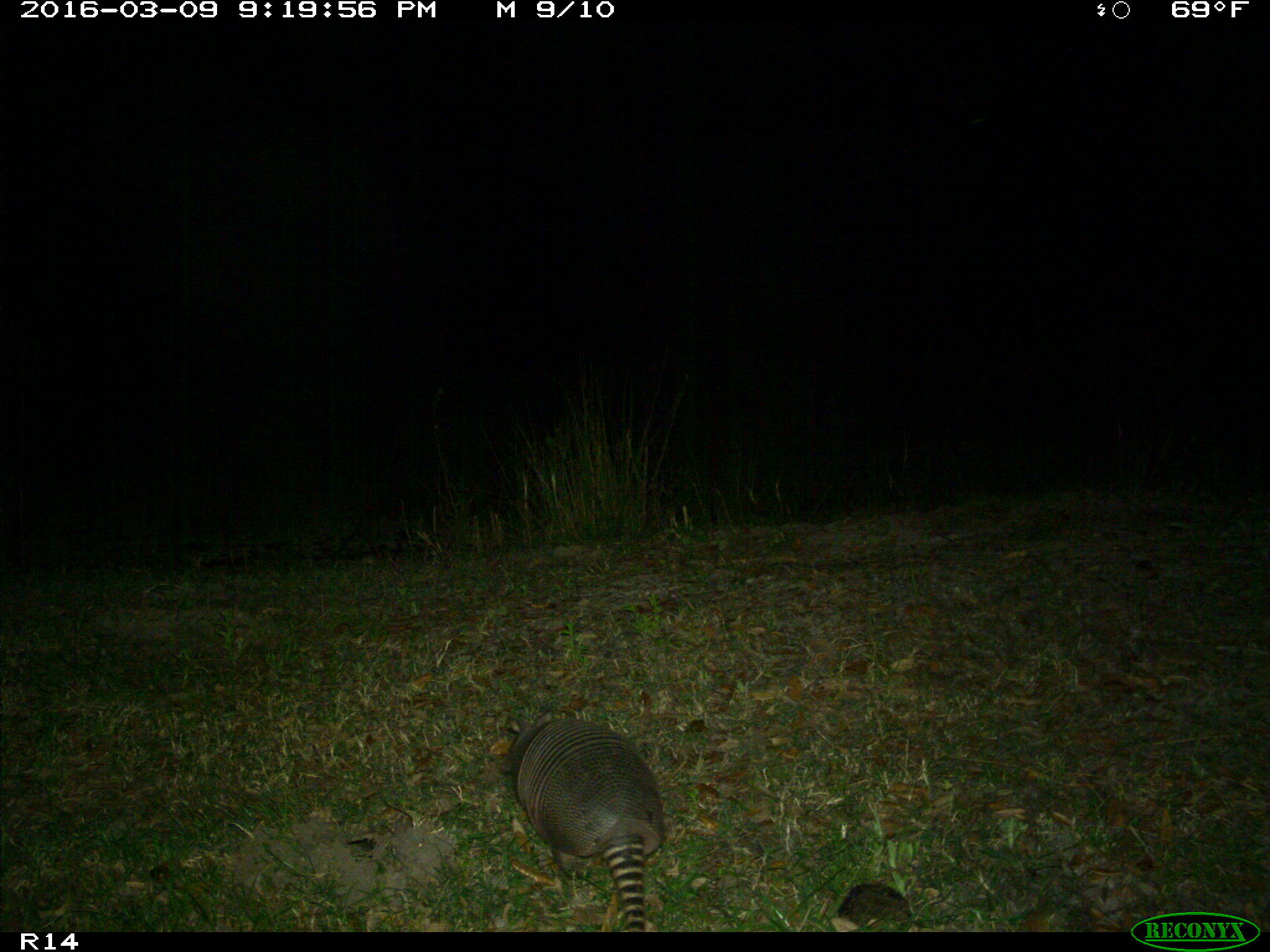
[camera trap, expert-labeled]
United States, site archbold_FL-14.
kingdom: Animalia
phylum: Chordata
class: Mammalia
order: Cingulata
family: Dasypodidae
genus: Dasypus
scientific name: Dasypus novemcinctus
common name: nine-banded armadillo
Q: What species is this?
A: Dasypus novemcinctus (nine-banded armadillo).